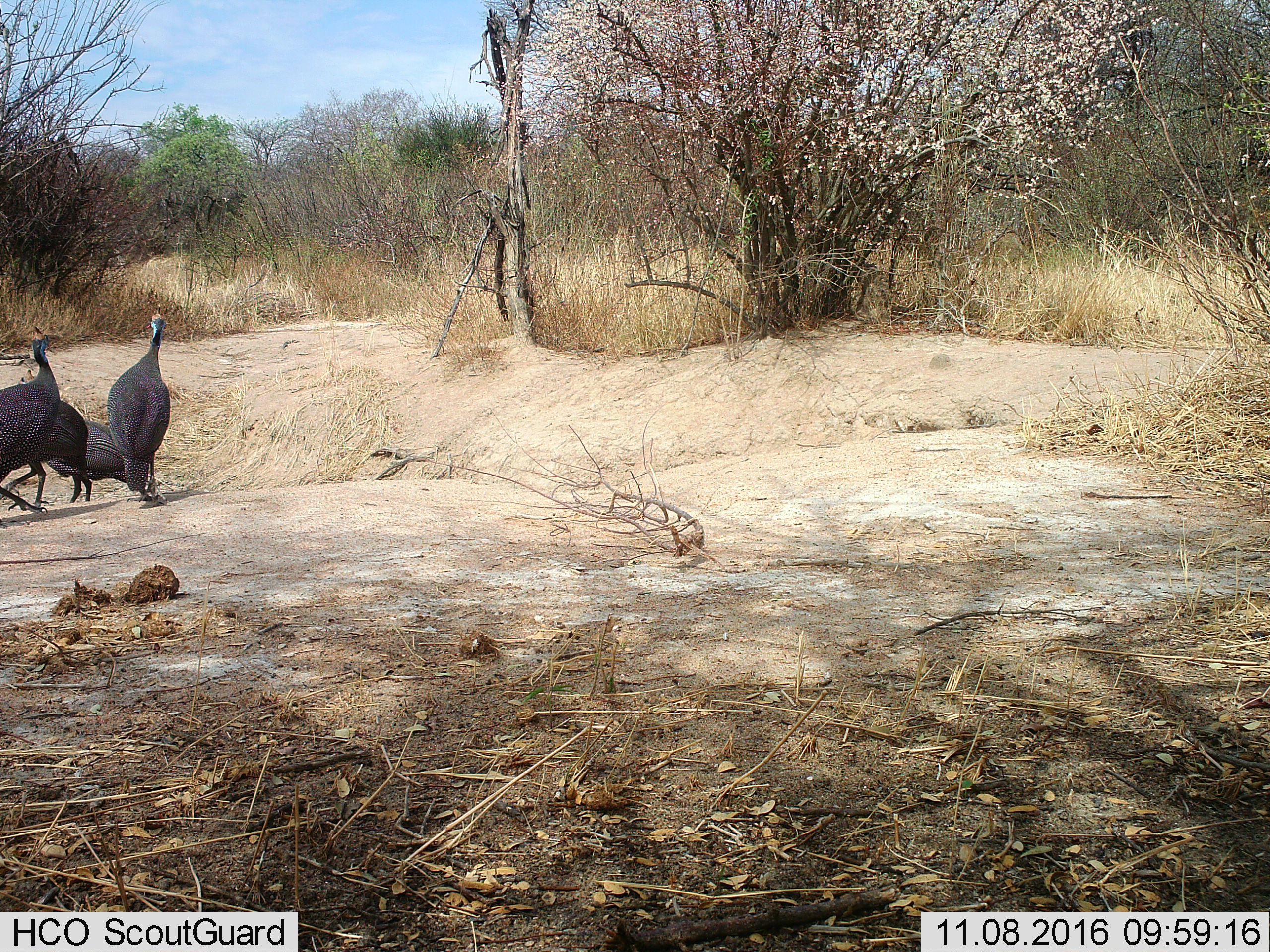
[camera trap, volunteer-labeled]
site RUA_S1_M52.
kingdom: Animalia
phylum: Chordata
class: Aves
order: Galliformes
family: Numididae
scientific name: Numididae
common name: guineafowl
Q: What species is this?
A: Guineafowl (Numididae).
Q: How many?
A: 4.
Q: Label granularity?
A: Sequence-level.